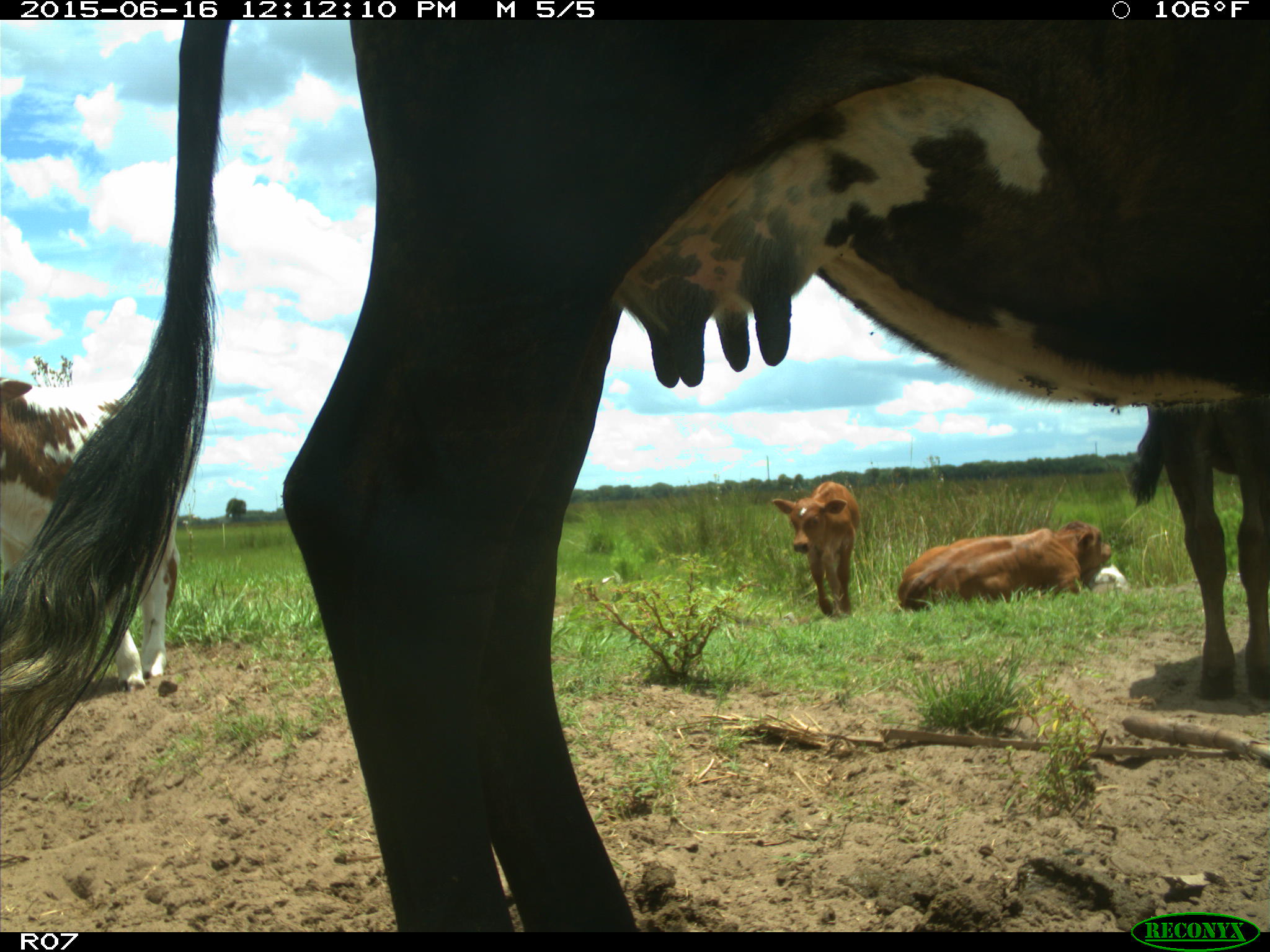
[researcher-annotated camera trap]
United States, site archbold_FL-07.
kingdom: Animalia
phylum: Chordata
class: Mammalia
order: Artiodactyla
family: Bovidae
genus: Bos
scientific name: Bos taurus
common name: domestic cow